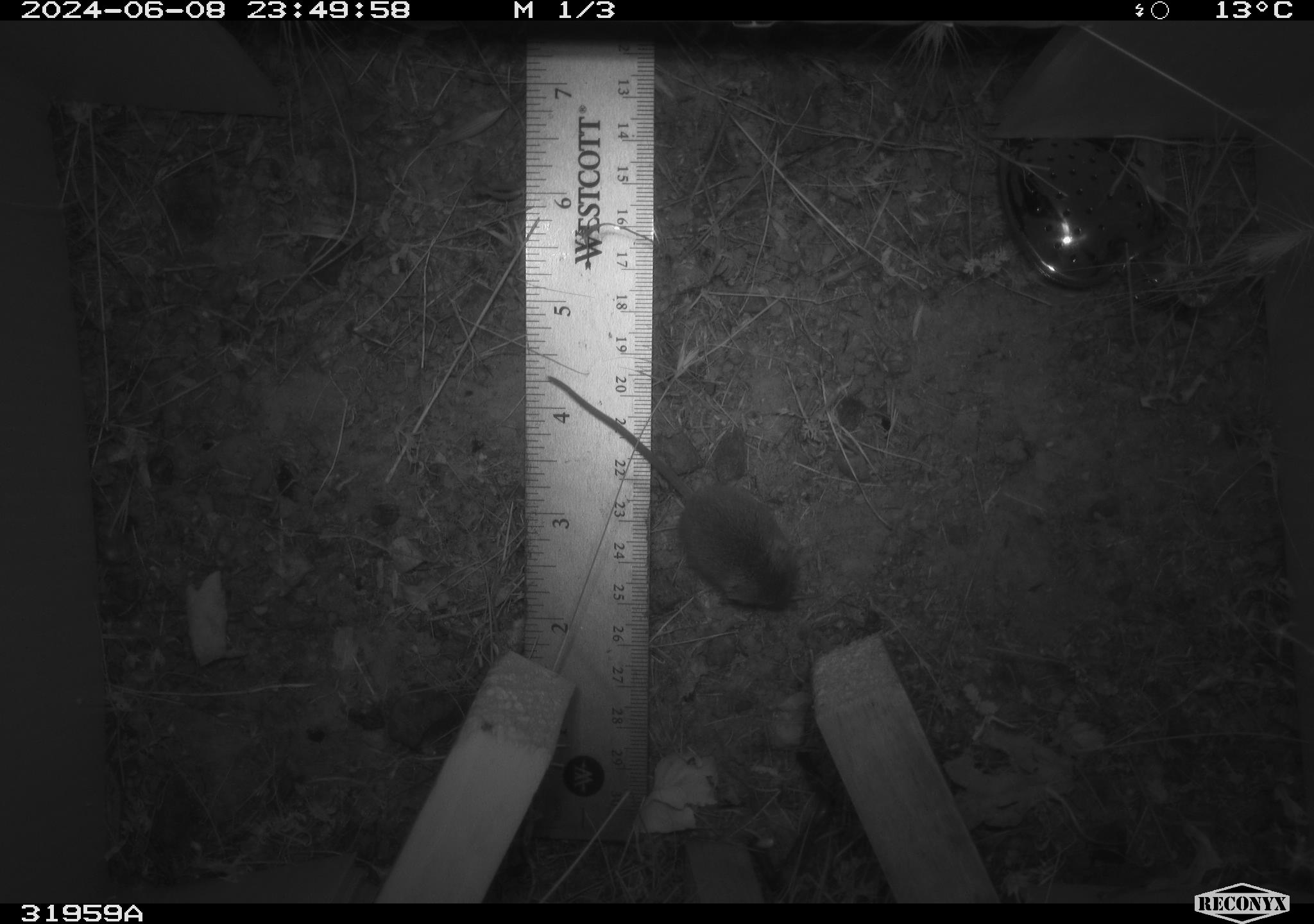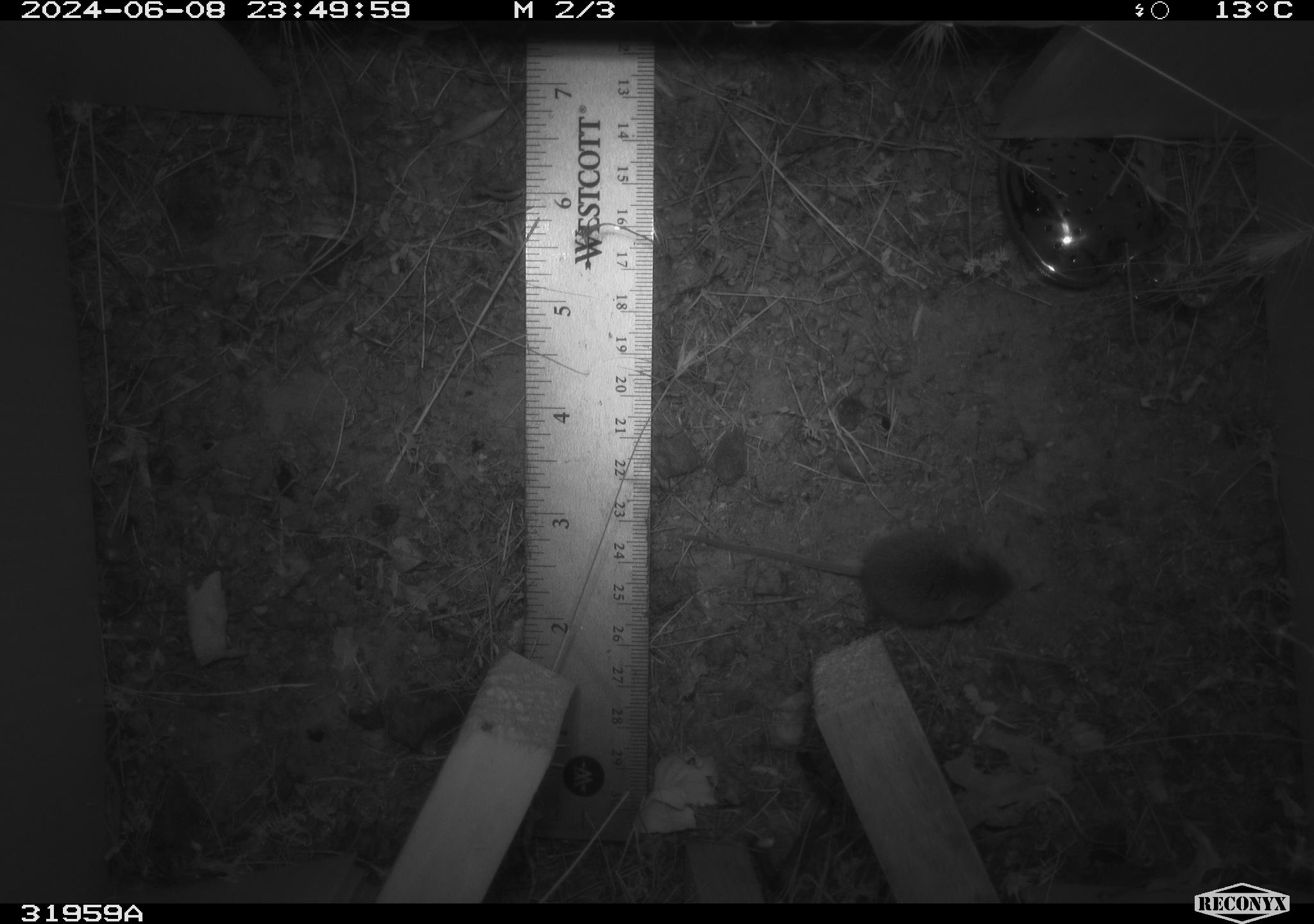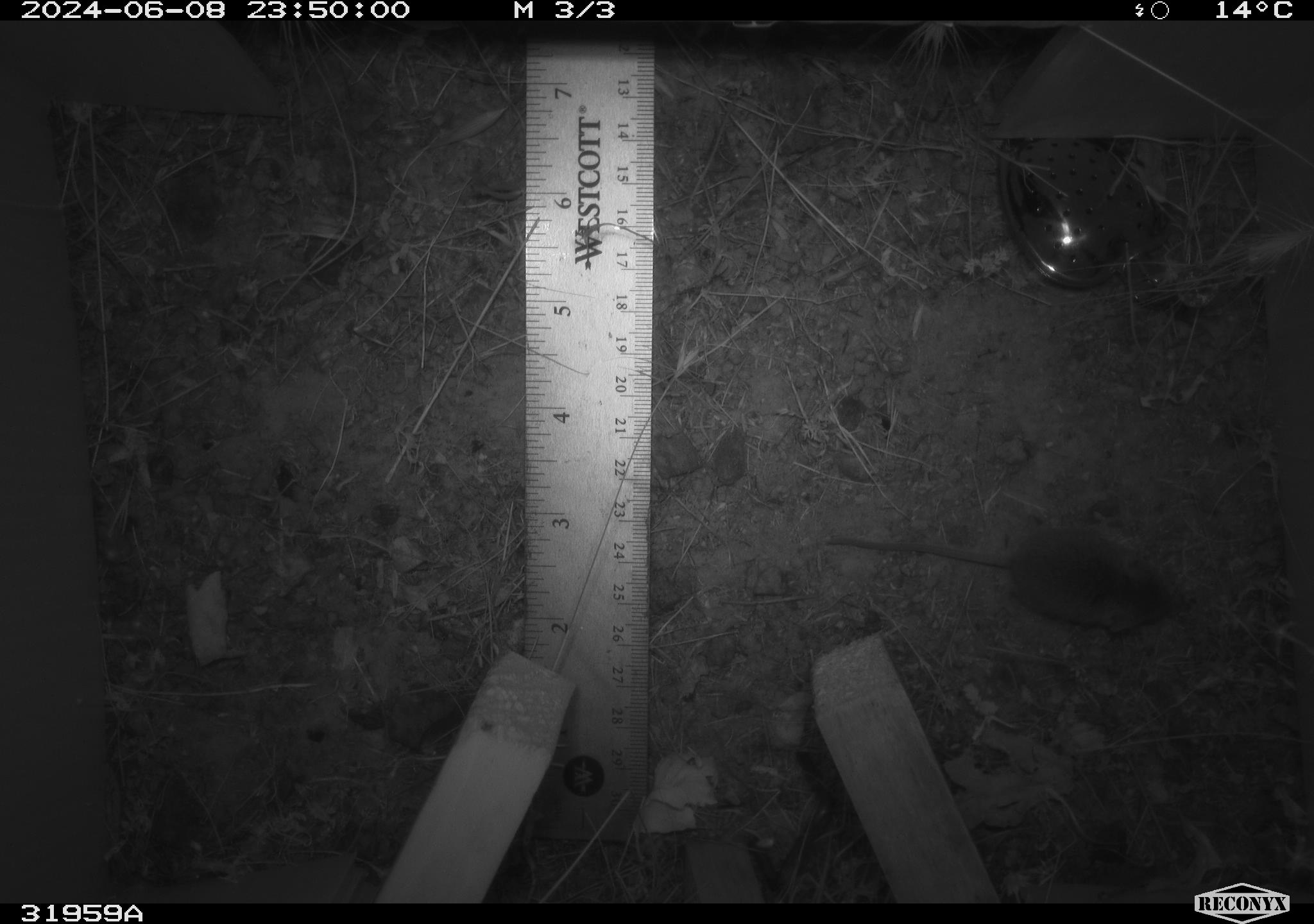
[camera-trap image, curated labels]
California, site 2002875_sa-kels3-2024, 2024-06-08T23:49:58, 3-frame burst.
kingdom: Animalia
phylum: Chordata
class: Mammalia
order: Rodentia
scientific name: Rodentia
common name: rodent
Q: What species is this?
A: Rodent (Rodentia).